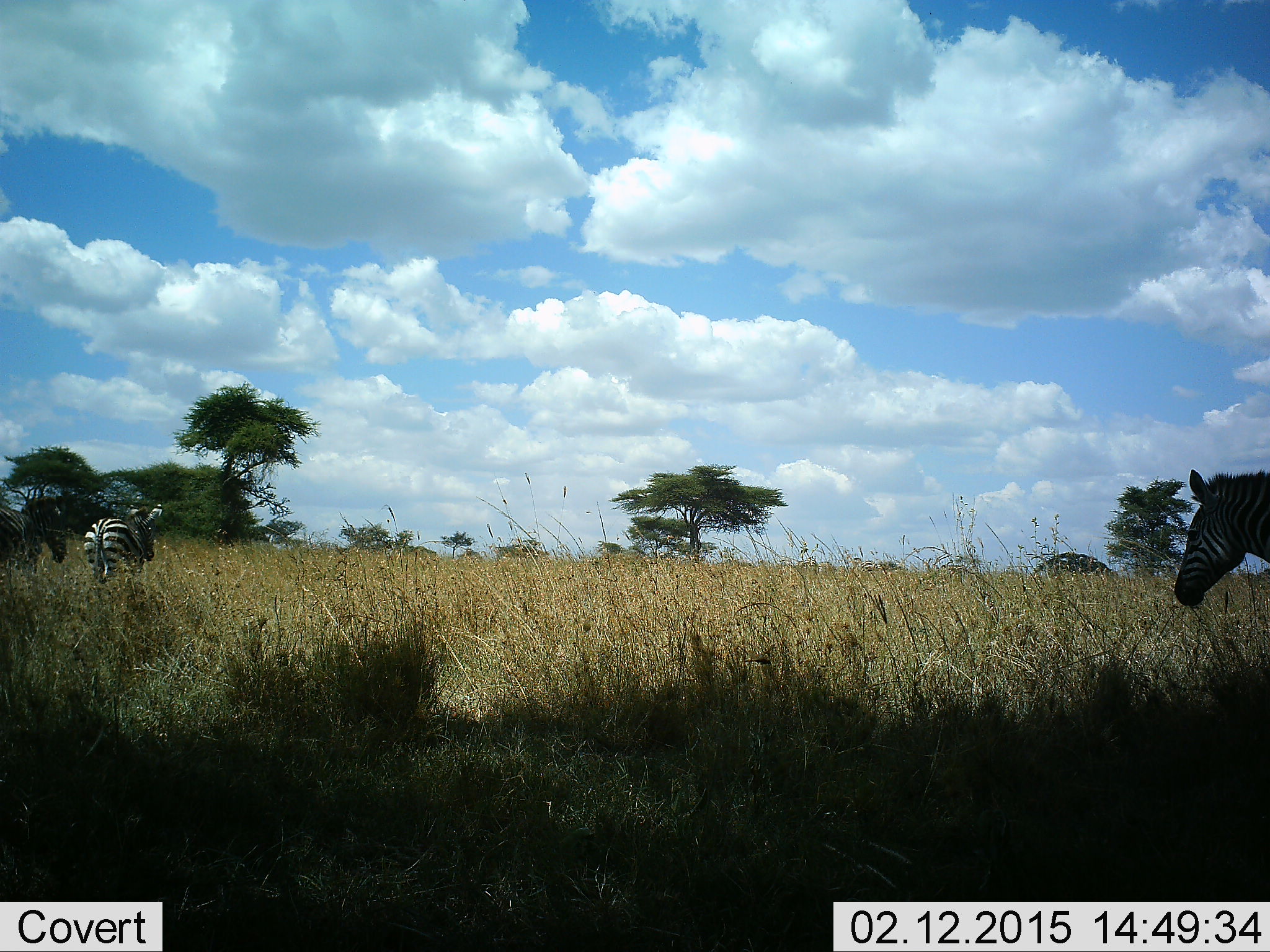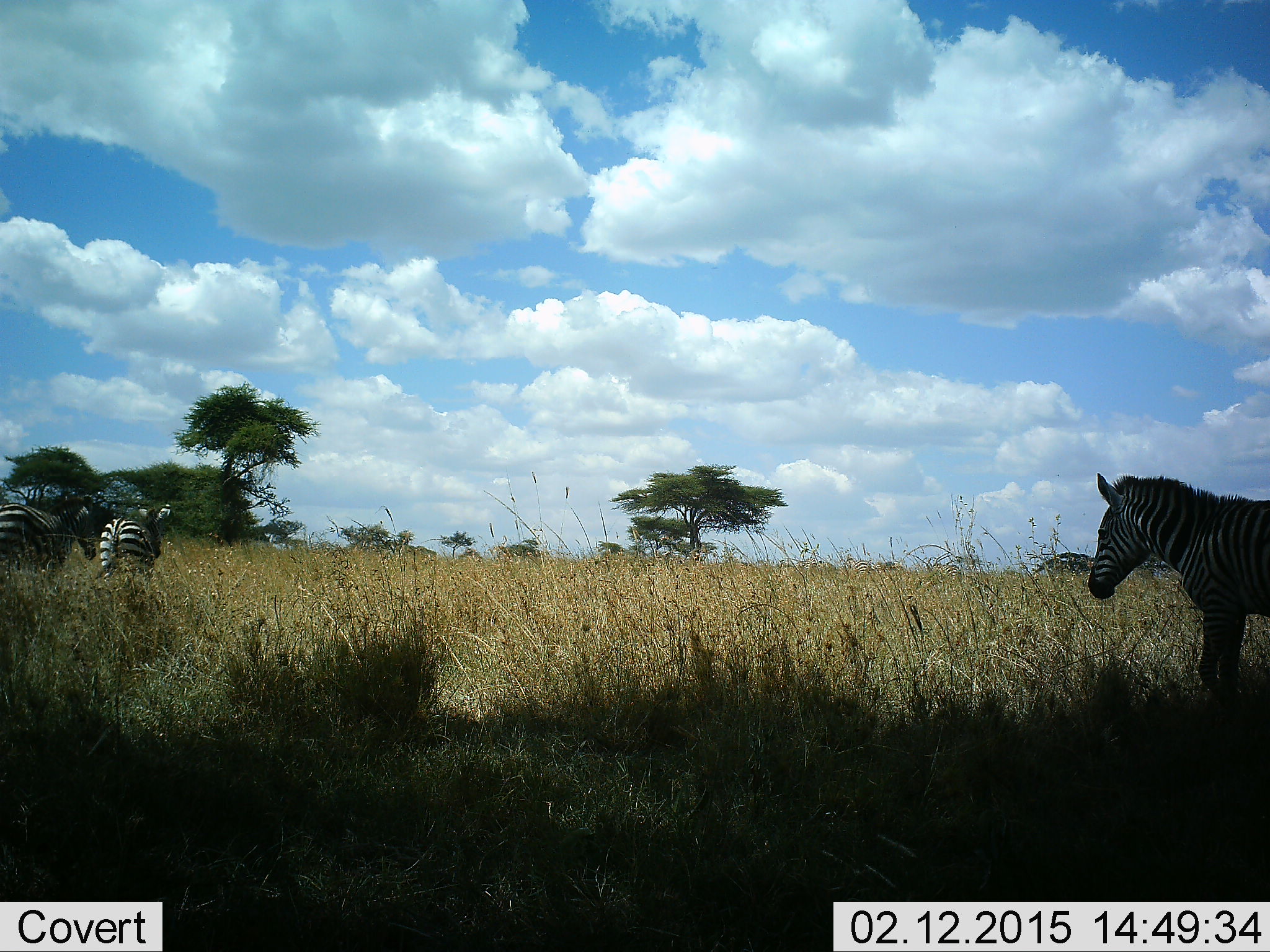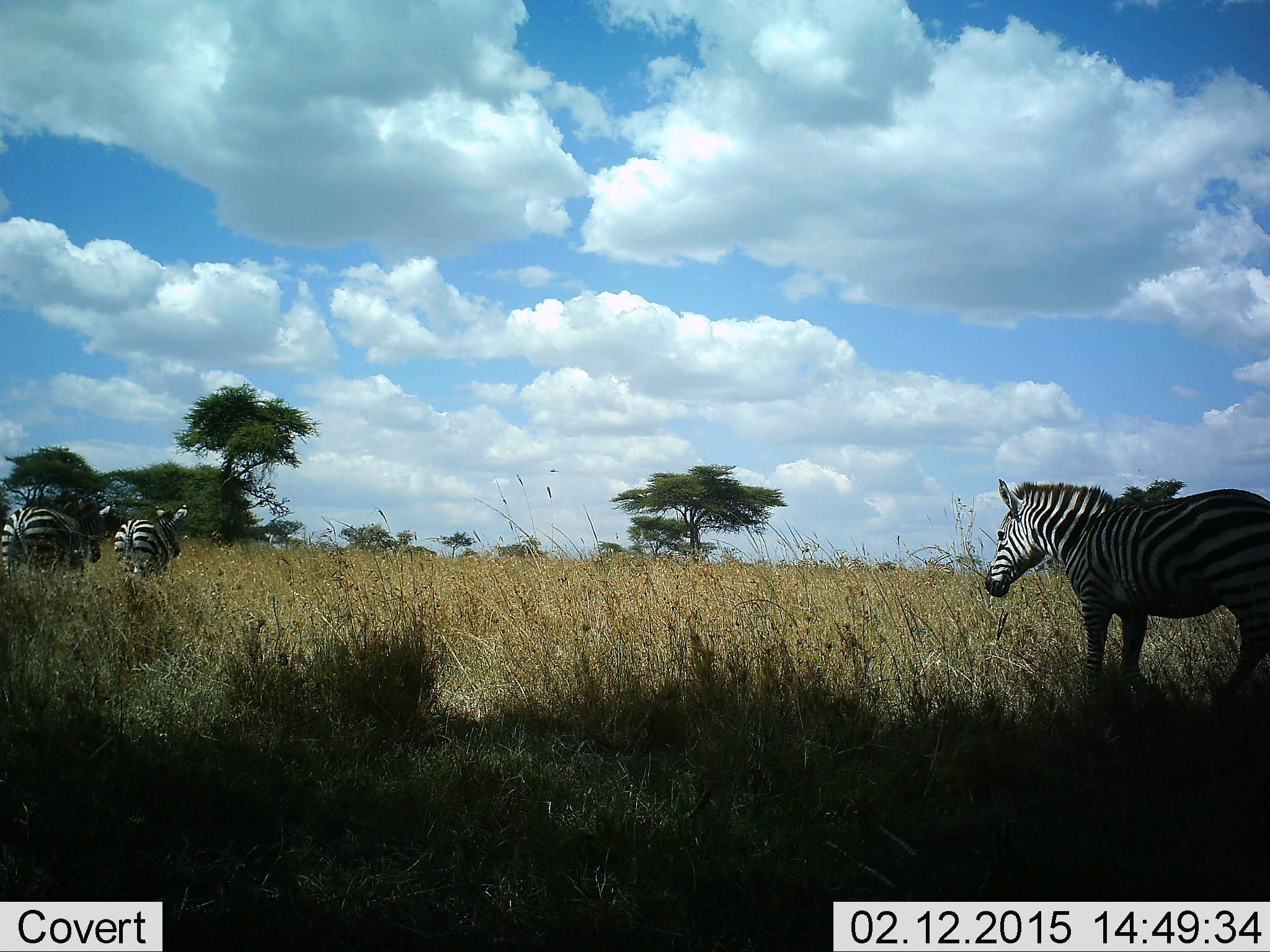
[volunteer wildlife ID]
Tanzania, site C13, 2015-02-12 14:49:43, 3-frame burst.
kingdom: Animalia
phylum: Chordata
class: Mammalia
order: Perissodactyla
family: Equidae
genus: Equus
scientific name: Equus quagga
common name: plains zebra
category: zebra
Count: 3.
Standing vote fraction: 10%.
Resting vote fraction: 0%.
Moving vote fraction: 90%.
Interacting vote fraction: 0%.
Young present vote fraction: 0%.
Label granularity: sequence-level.